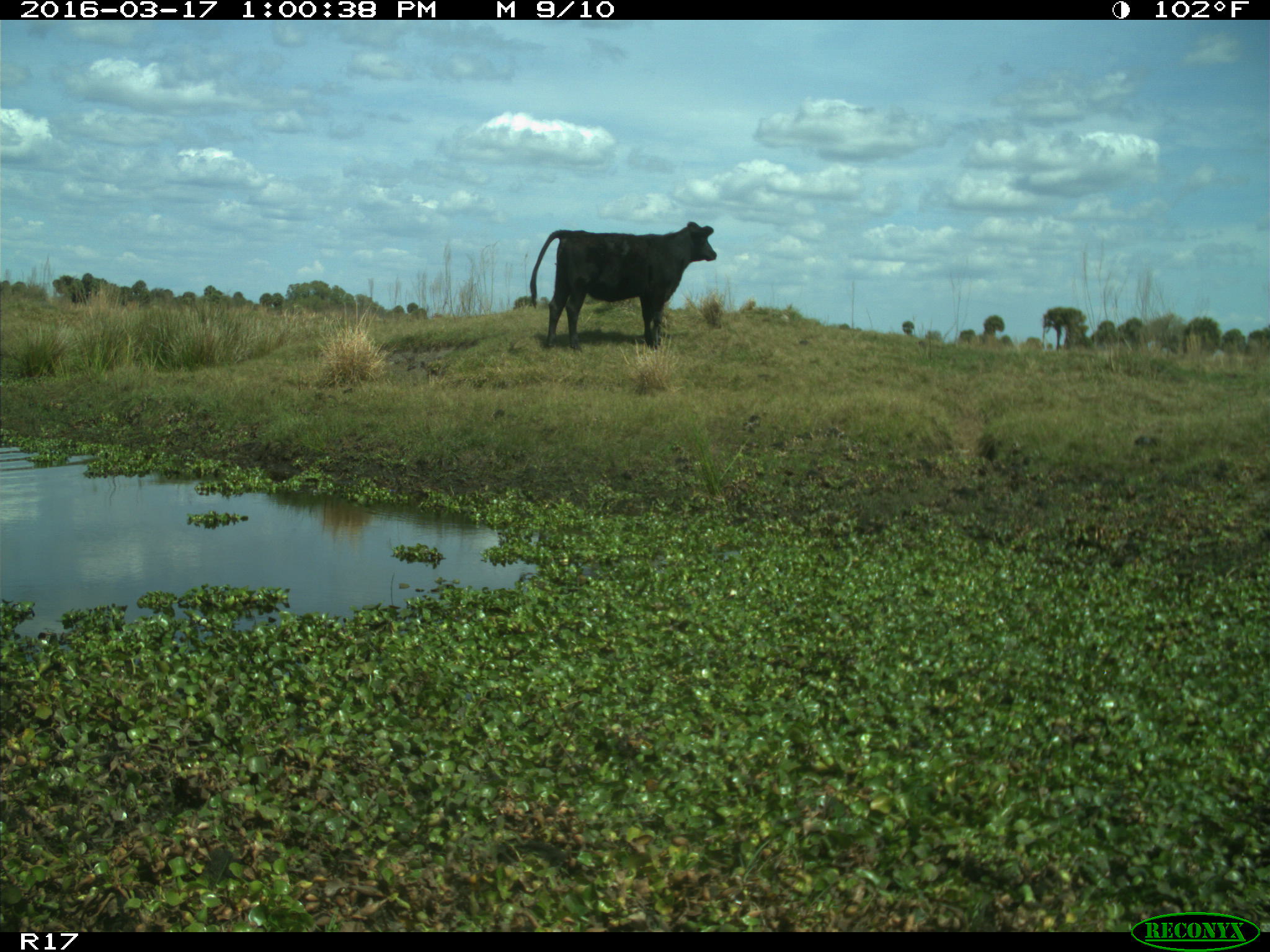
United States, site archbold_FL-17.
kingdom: Animalia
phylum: Chordata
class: Mammalia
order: Artiodactyla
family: Bovidae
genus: Bos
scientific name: Bos taurus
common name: domestic cow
Bos taurus (domestic cow).